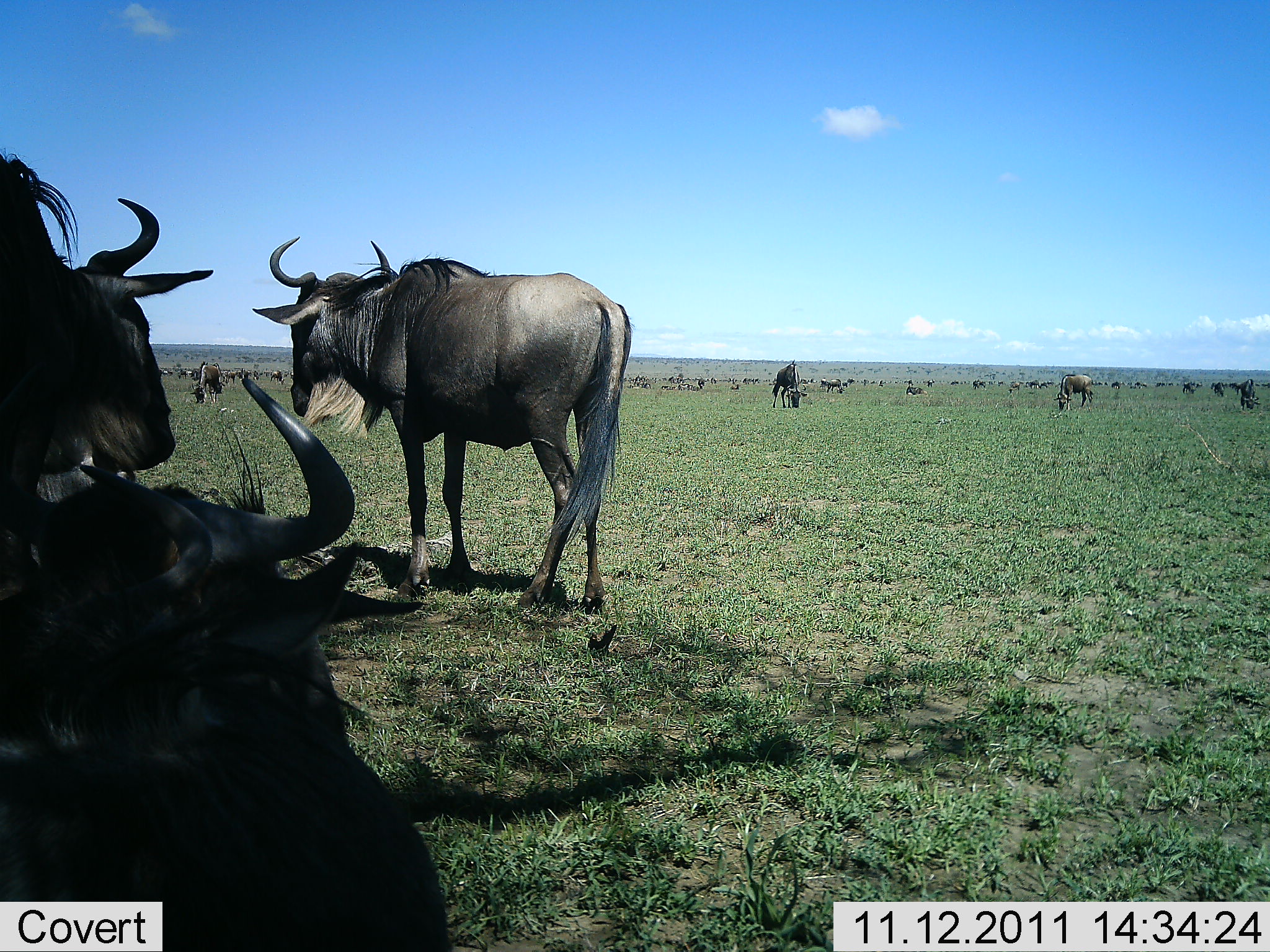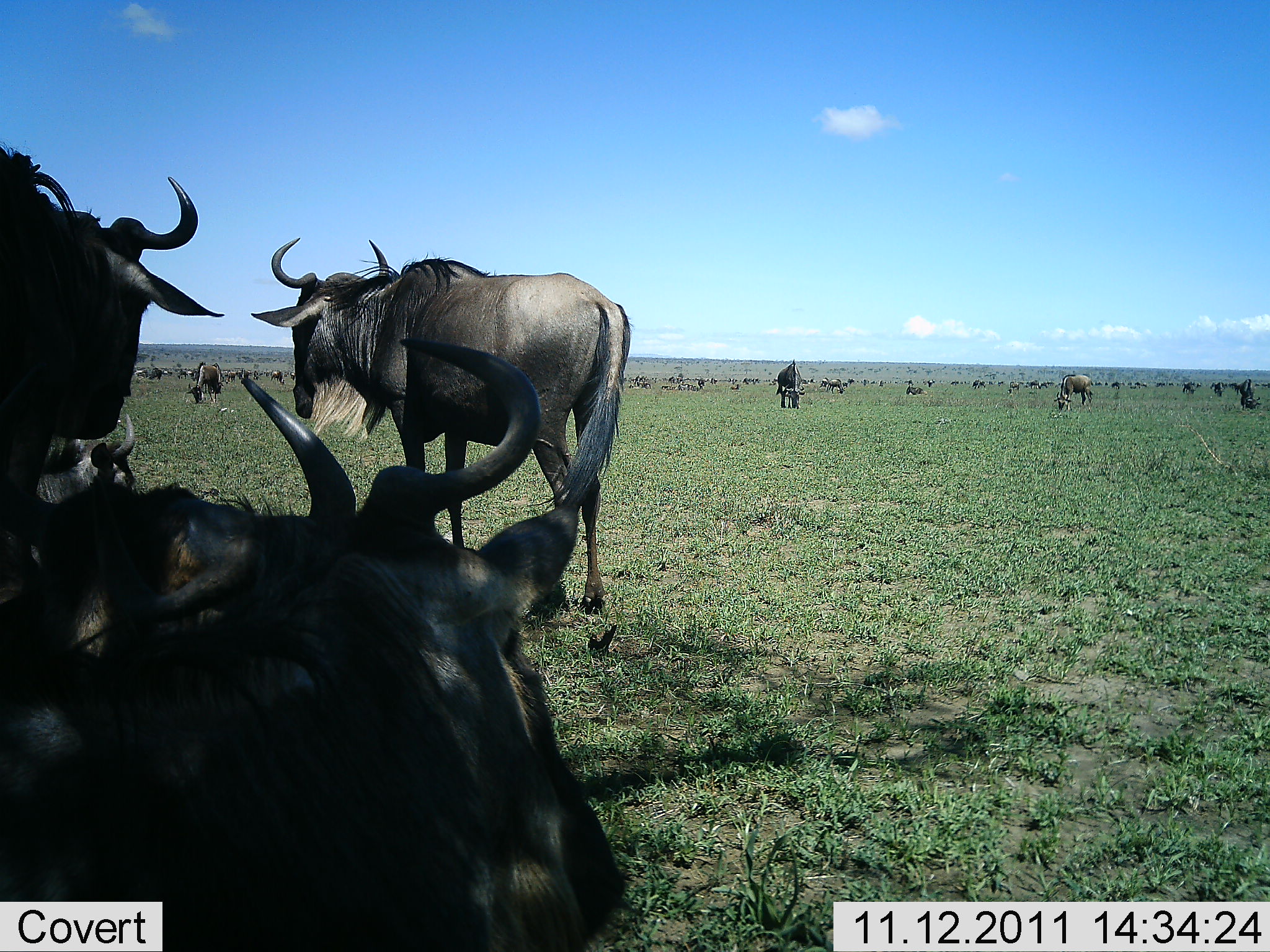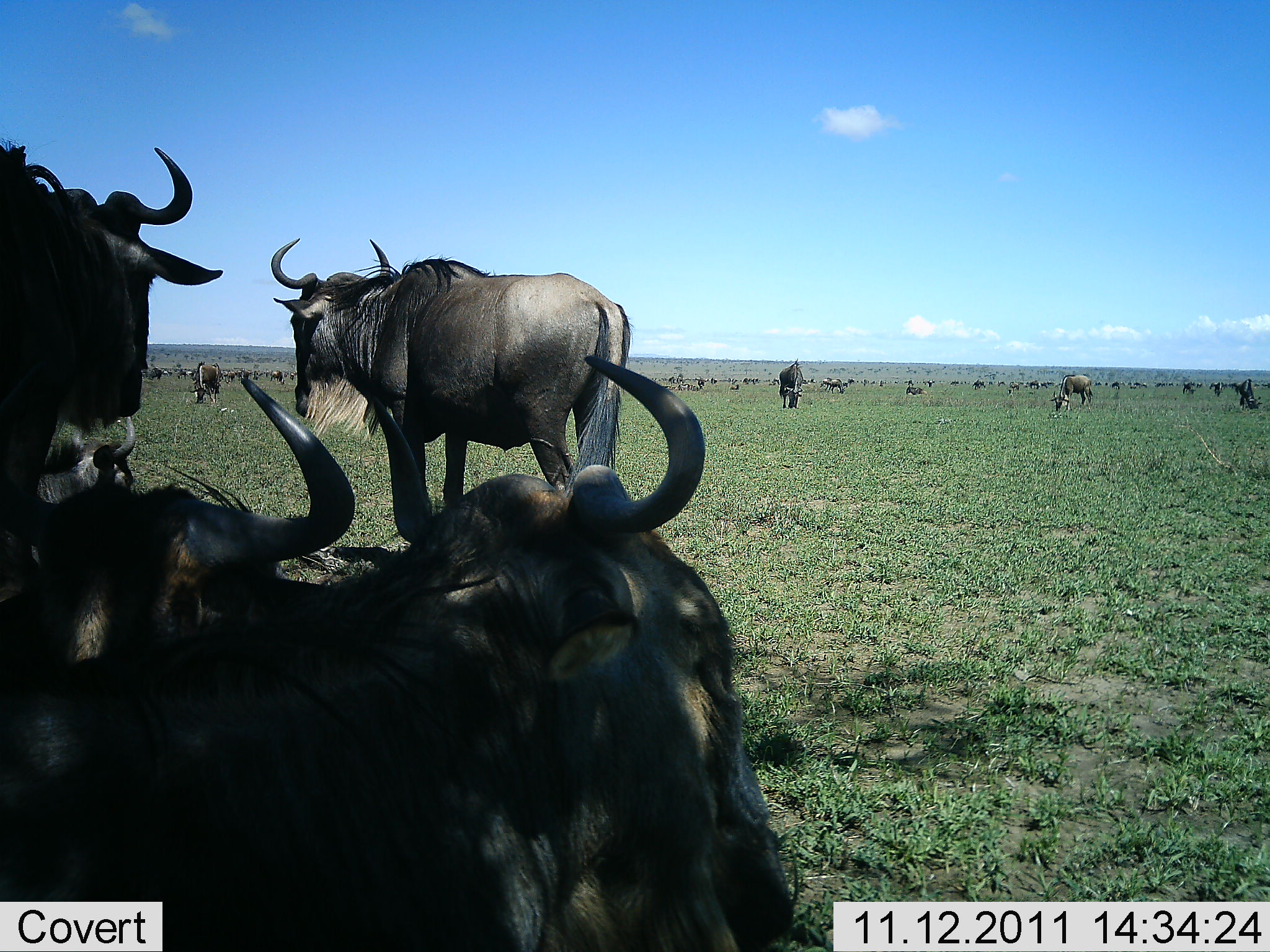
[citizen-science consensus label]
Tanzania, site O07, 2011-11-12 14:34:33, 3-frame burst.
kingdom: Animalia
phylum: Chordata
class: Mammalia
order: Artiodactyla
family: Bovidae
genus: Connochaetes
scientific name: Connochaetes taurinus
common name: blue wildebeest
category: wildebeest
Wildebeest (blue wildebeest) (Connochaetes taurinus), count 11-50. Behavior (volunteer vote fractions): standing 79%, resting 71%, moving 14%, interacting 0%. Young present (vote fraction): 0%. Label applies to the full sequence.